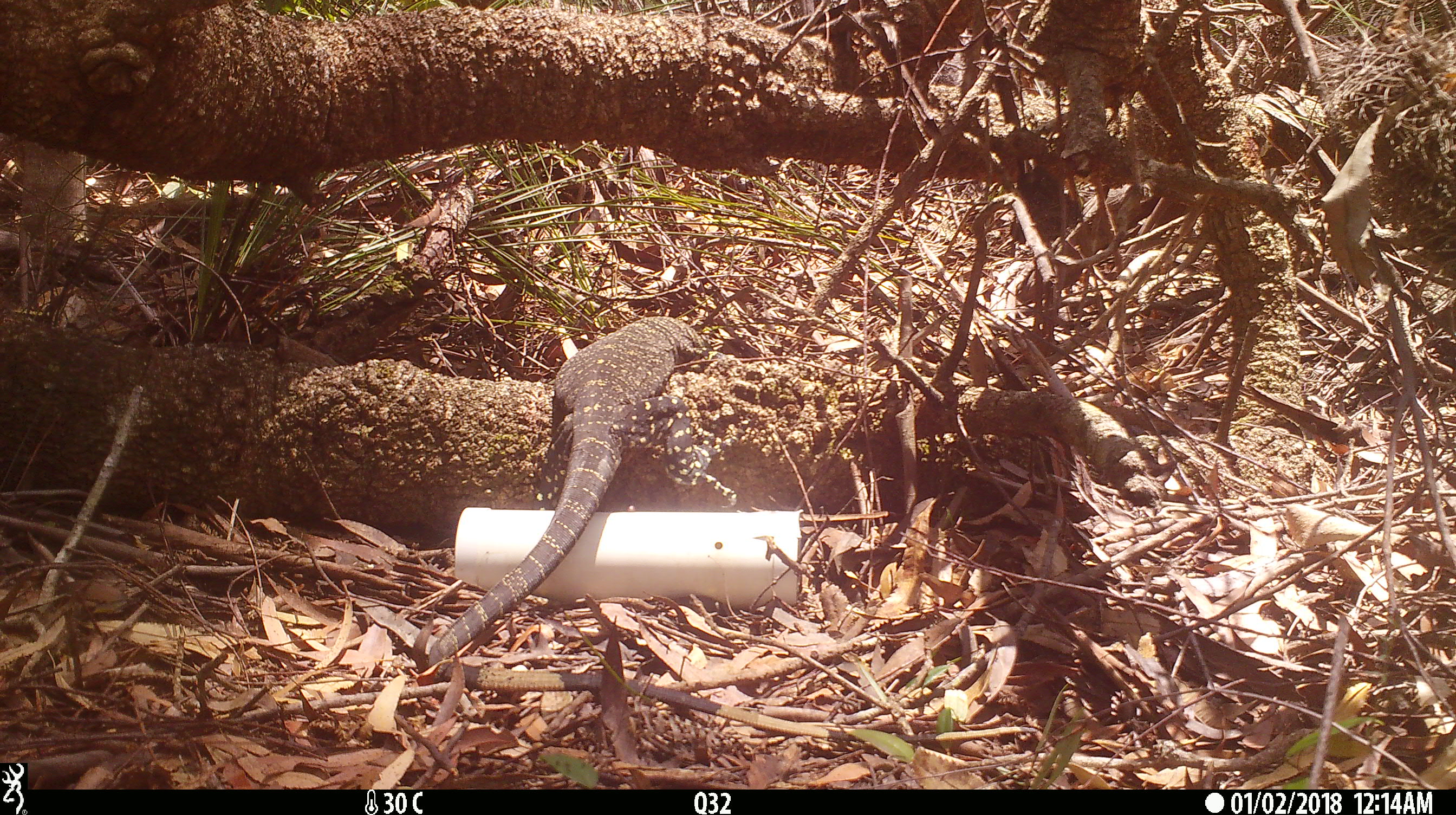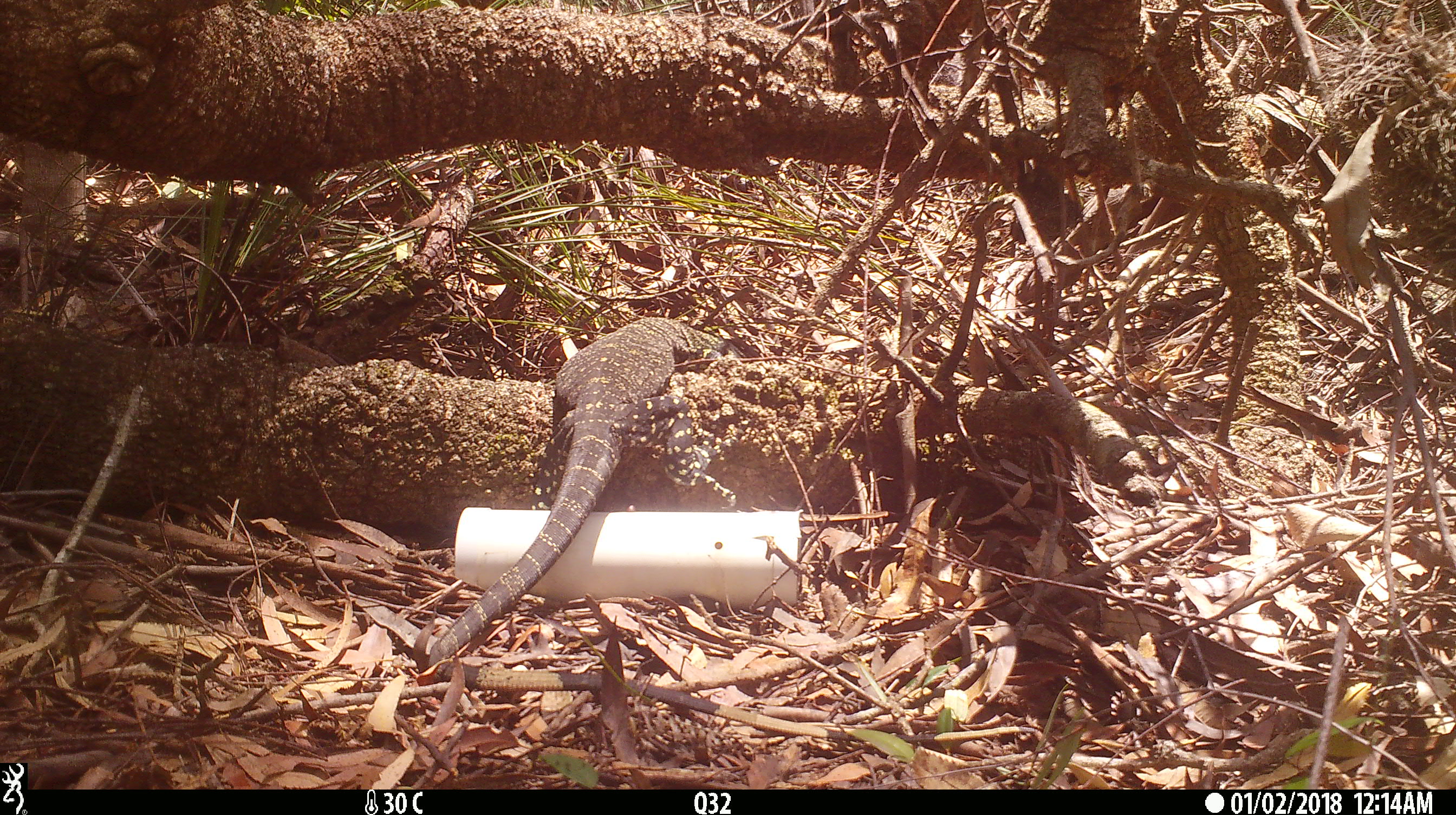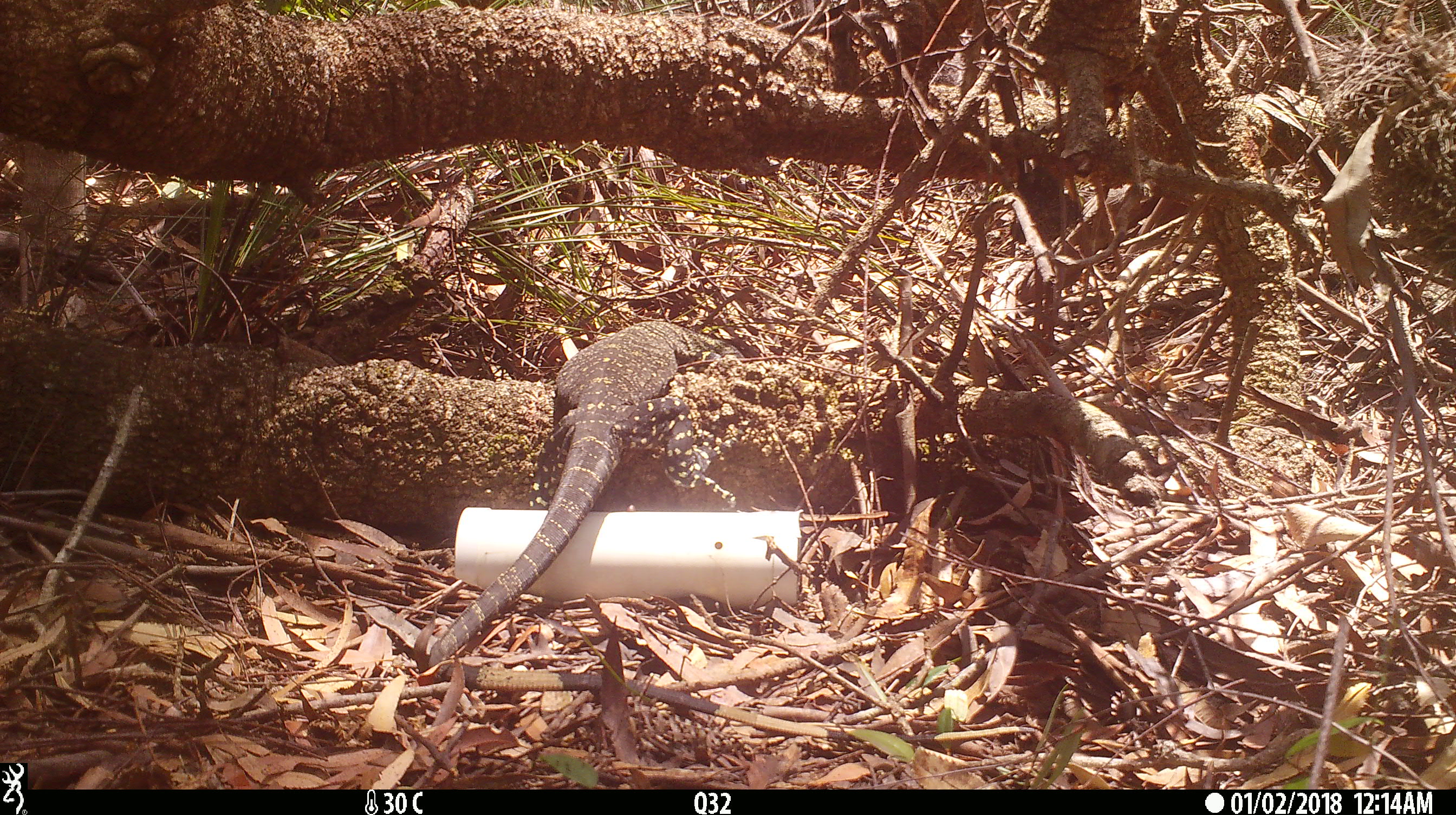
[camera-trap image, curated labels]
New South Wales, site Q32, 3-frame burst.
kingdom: Animalia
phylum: Chordata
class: Reptilia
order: Squamata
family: Varanidae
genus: Varanus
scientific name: Varanus varius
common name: lace monitor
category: goanna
Goanna (lace monitor) (Varanus varius).